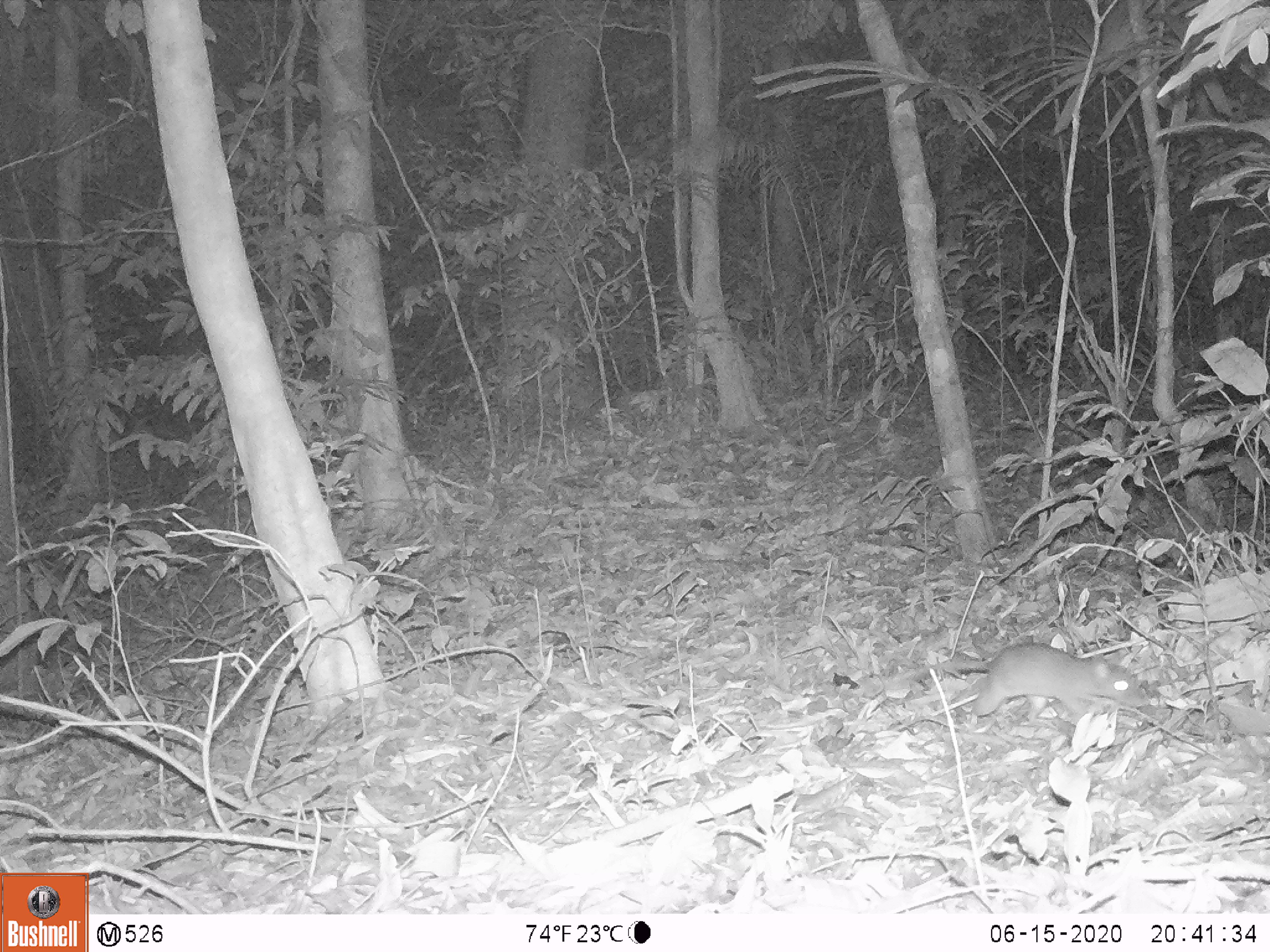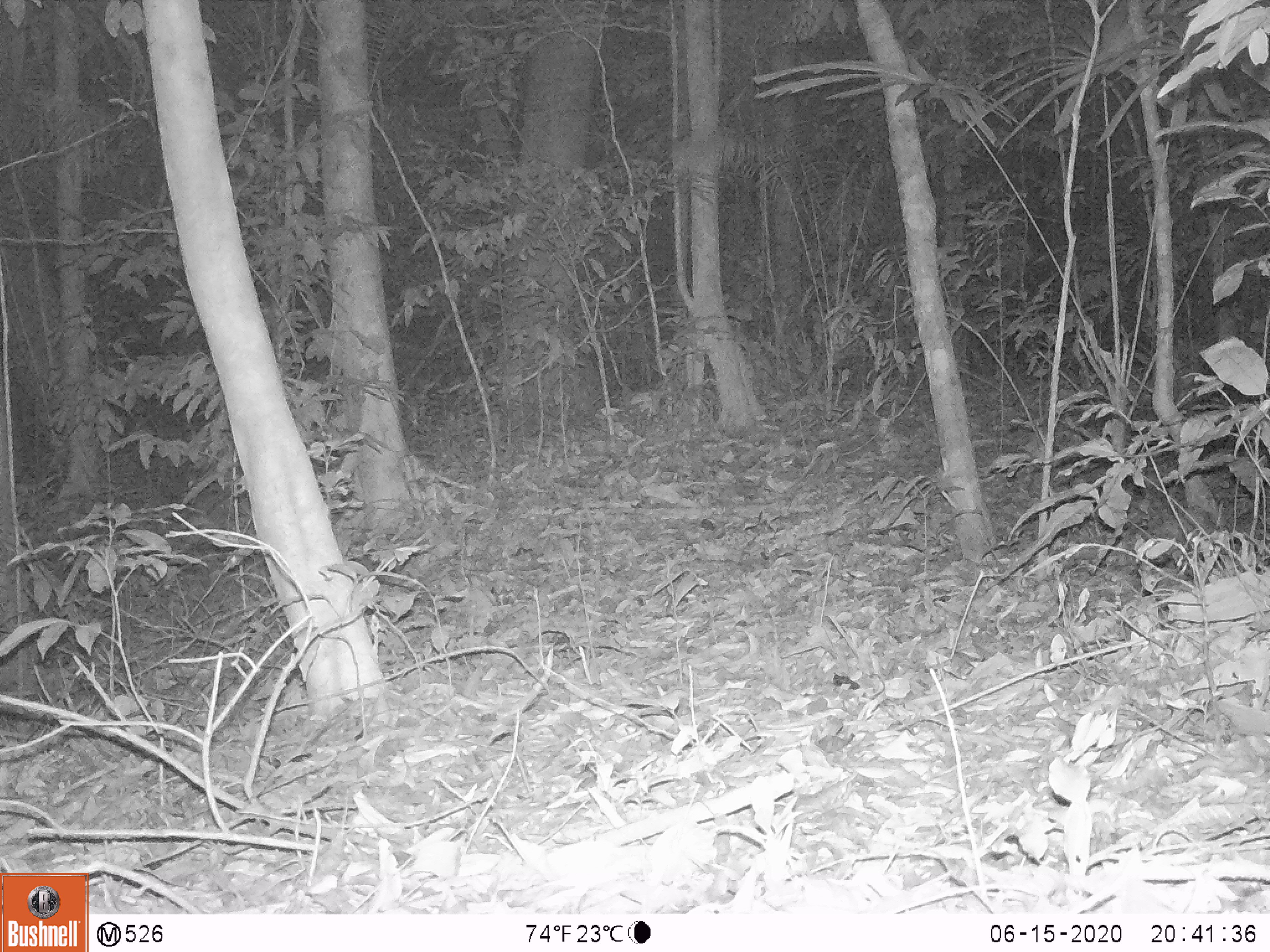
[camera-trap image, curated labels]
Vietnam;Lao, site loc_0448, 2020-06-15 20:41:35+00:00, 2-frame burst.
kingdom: Animalia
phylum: Chordata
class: Mammalia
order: Rodentia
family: Muridae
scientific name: Muridae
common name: old-world mice and rats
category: unidentified murid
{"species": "unidentified murid (old-world mice and rats) (Muridae)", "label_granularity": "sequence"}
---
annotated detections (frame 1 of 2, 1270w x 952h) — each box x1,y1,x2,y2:
unidentified murid: 879,640,1150,724